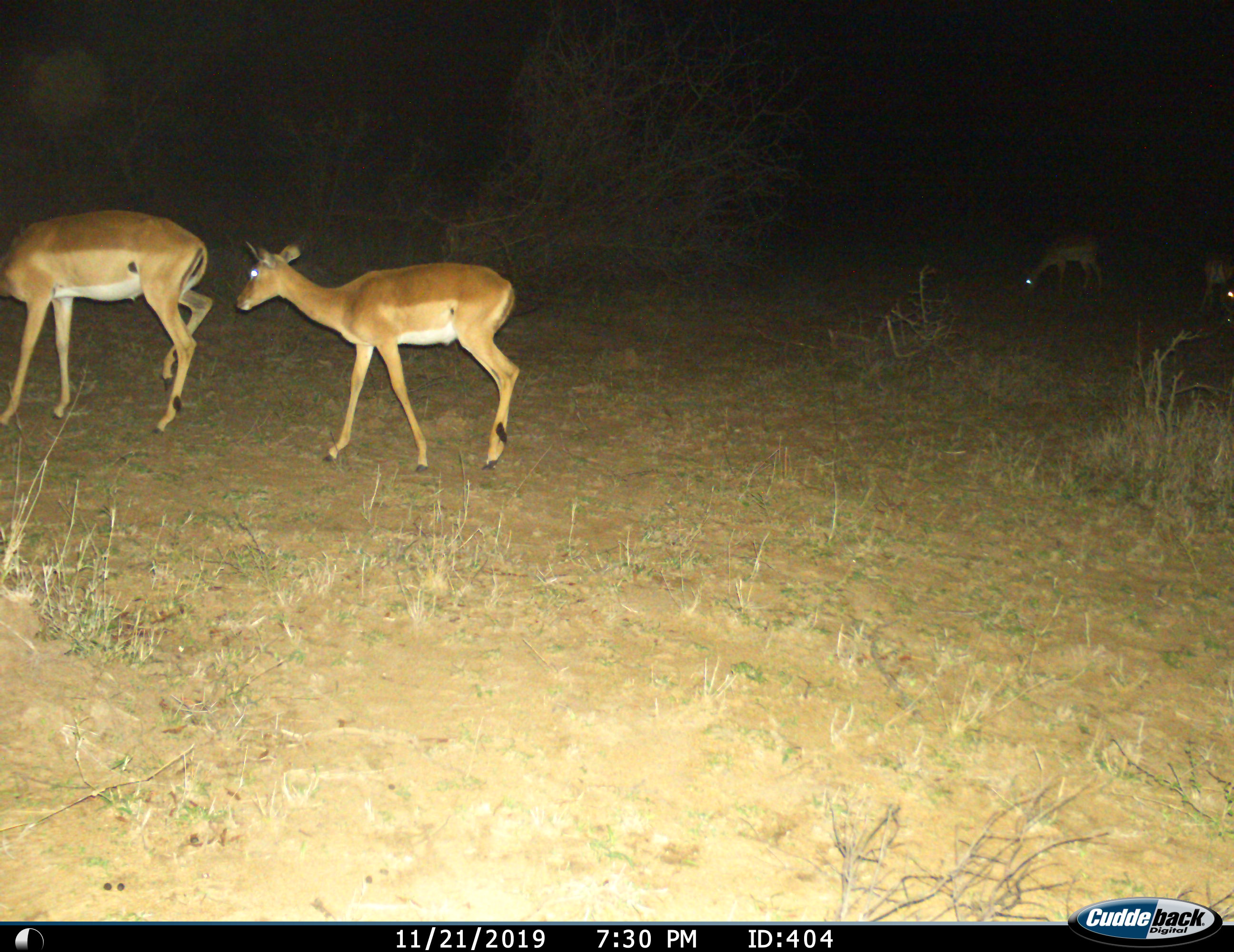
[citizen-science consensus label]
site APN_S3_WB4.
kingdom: Animalia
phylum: Chordata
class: Mammalia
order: Artiodactyla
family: Bovidae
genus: Aepyceros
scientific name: Aepyceros melampus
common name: impala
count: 4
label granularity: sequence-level